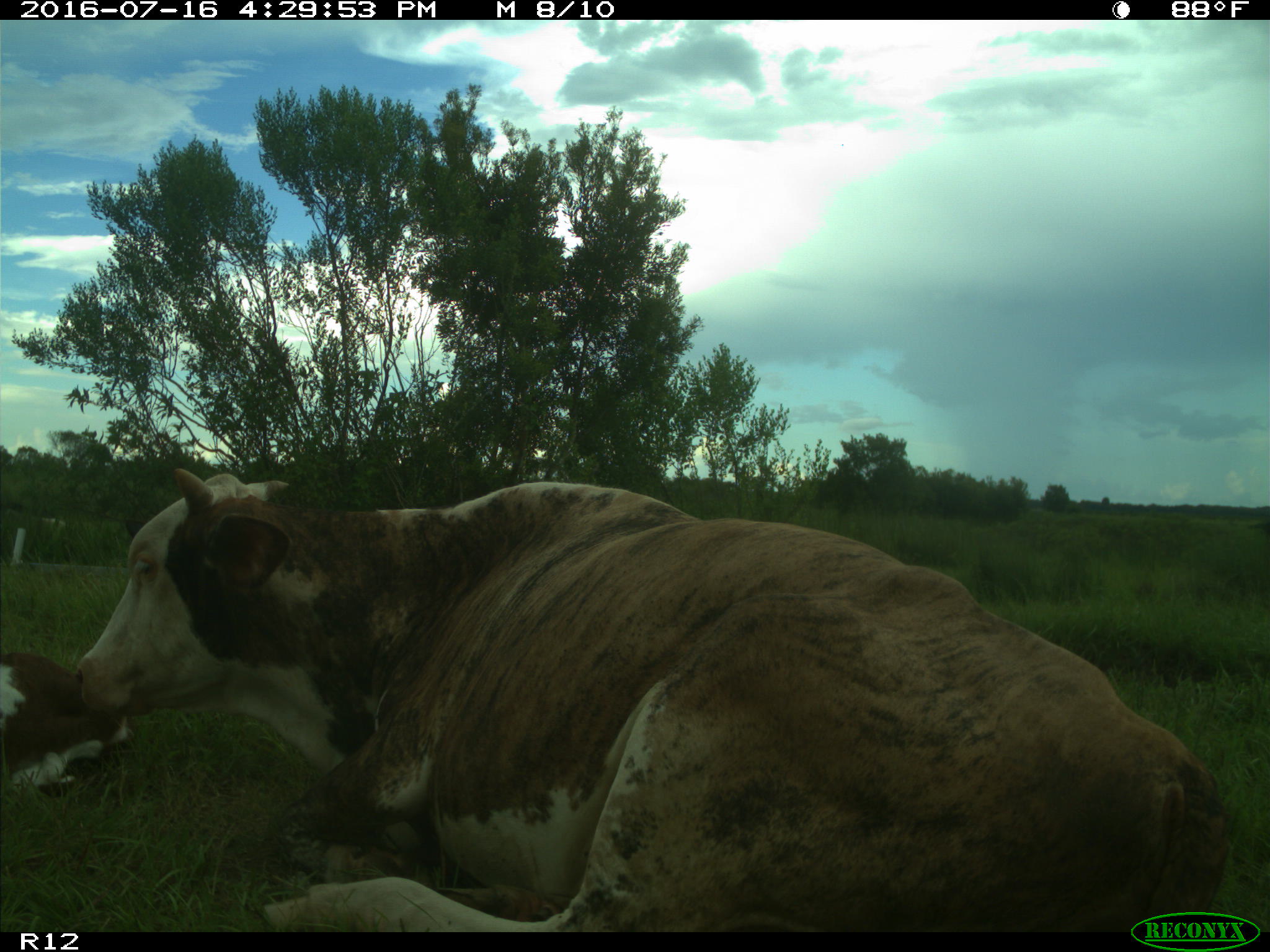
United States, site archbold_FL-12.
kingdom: Animalia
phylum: Chordata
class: Mammalia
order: Artiodactyla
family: Bovidae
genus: Bos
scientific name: Bos taurus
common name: domestic cow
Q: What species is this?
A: Bos taurus (domestic cow).